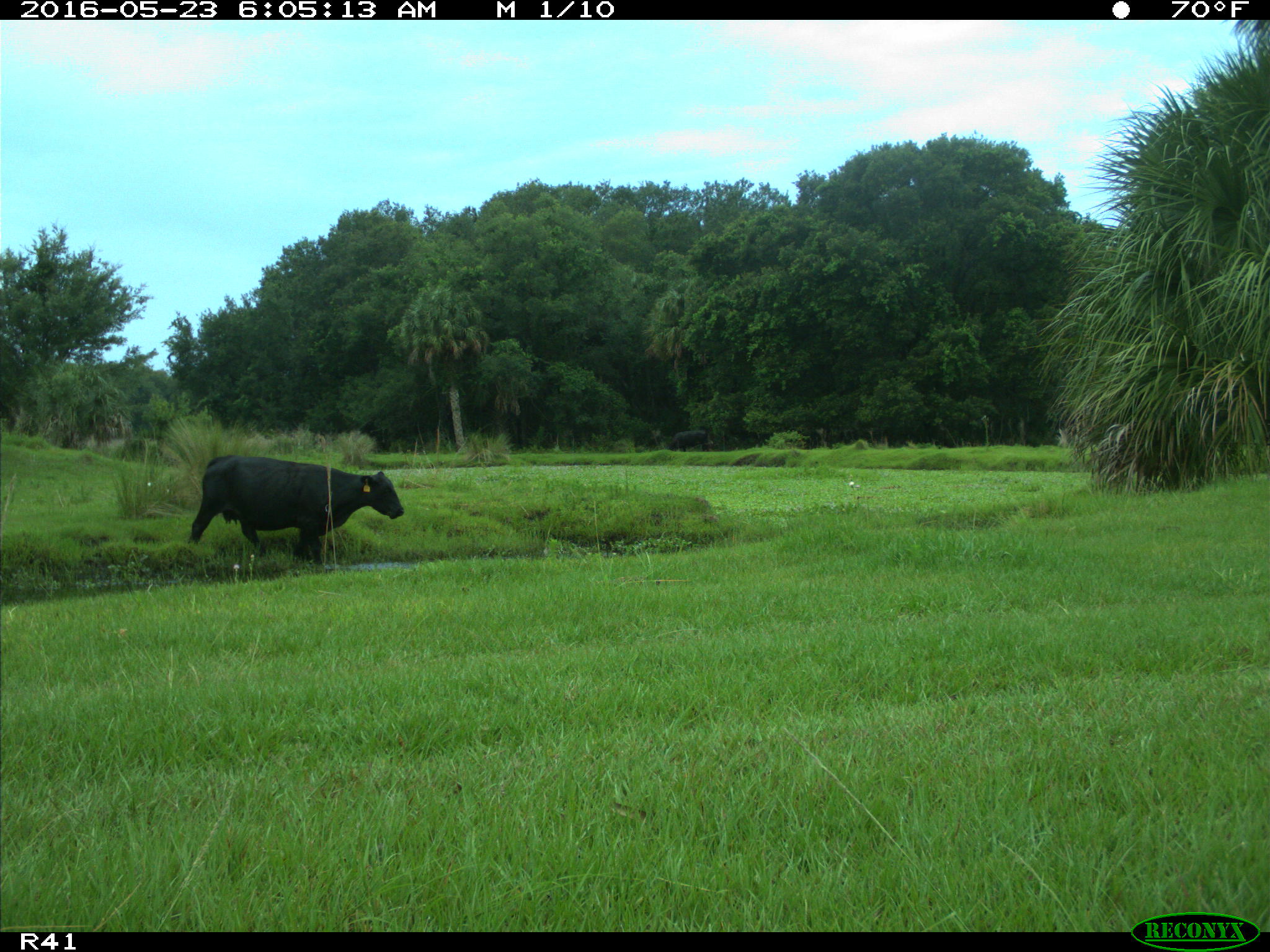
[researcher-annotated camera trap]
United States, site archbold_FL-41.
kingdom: Animalia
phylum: Chordata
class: Mammalia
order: Artiodactyla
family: Bovidae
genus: Bos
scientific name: Bos taurus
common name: domestic cow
Bos taurus (domestic cow).